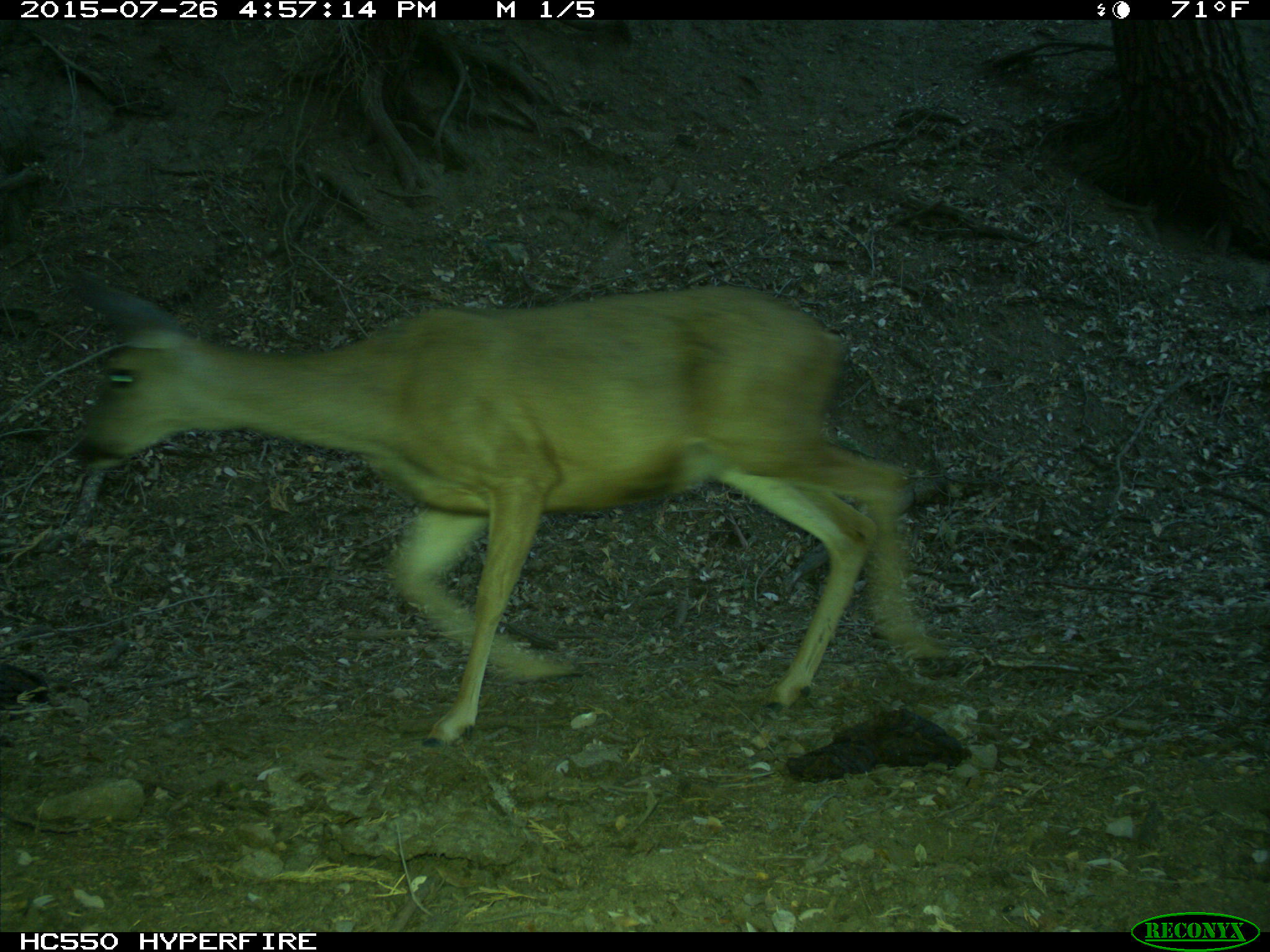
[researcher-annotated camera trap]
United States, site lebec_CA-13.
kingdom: Animalia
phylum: Chordata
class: Mammalia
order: Artiodactyla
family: Cervidae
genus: Odocoileus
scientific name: Odocoileus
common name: deer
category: unidentified deer